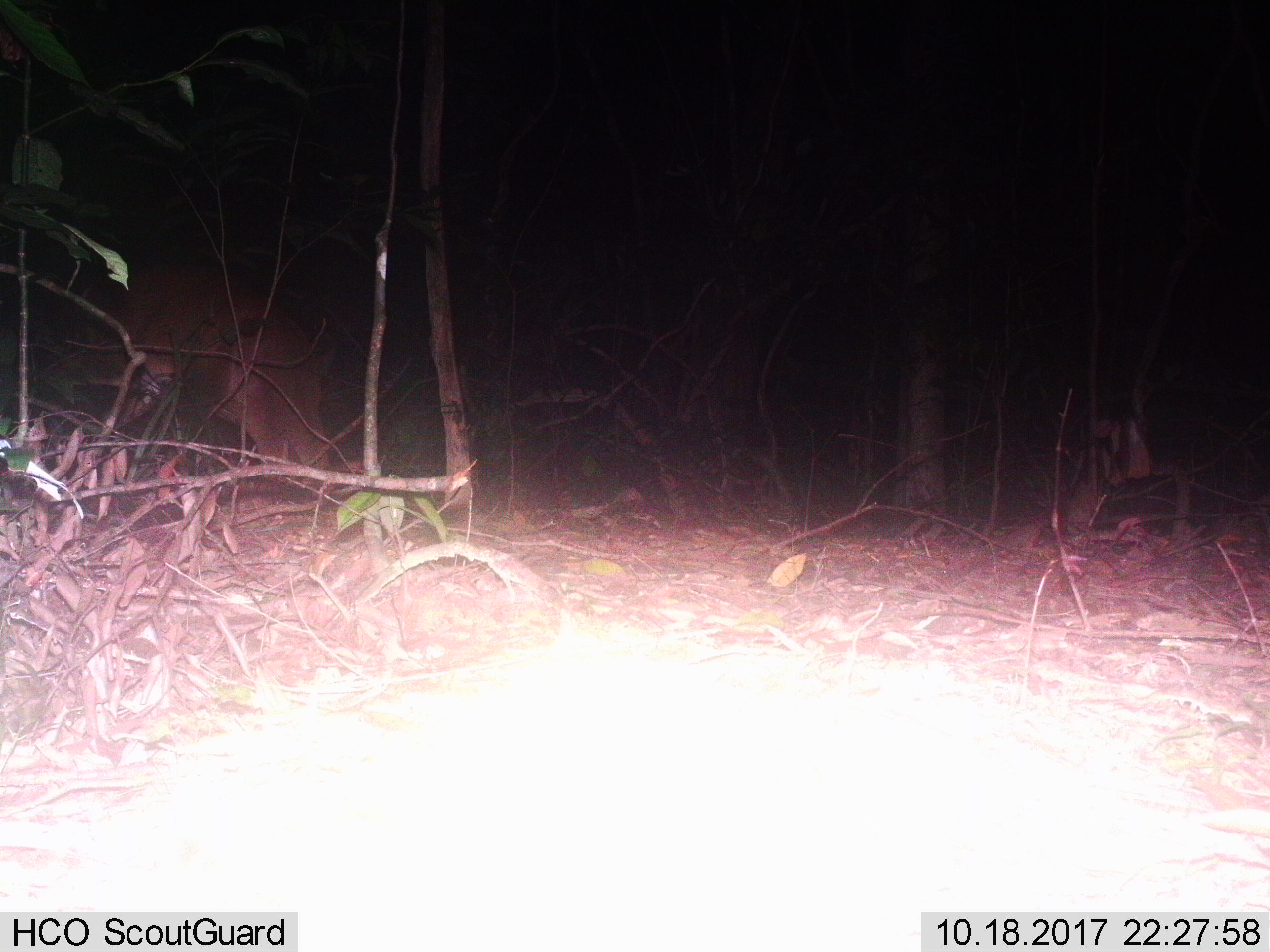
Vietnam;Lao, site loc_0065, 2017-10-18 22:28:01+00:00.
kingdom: Animalia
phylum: Chordata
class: Mammalia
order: Artiodactyla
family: Cervidae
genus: Muntiacus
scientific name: Muntiacus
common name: muntjacs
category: unidentified muntjac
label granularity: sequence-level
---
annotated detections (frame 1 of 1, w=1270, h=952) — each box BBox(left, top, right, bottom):
unidentified muntjac: BBox(37, 264, 335, 497)